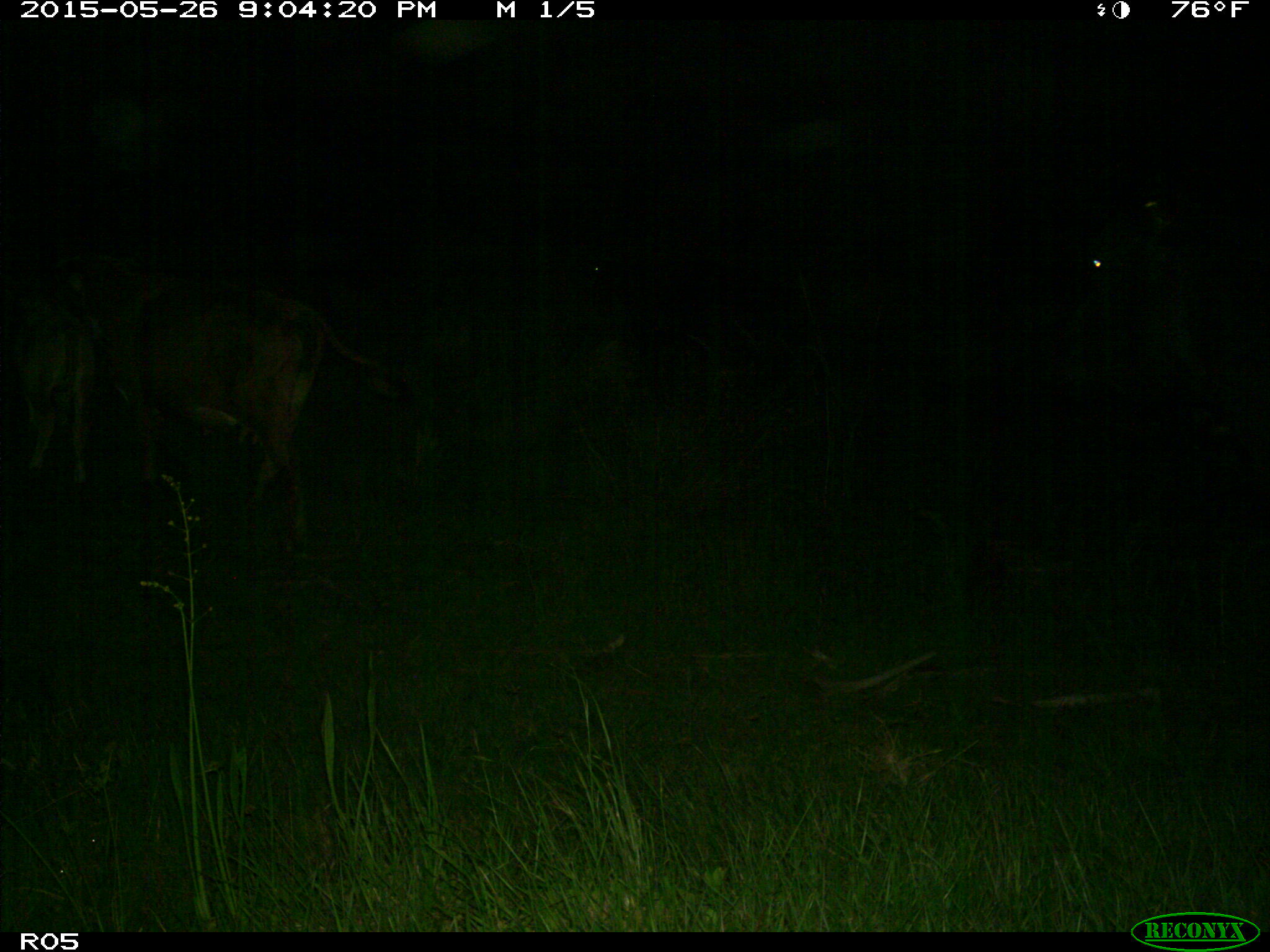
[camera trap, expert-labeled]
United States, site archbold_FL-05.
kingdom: Animalia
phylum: Chordata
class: Mammalia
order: Artiodactyla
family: Bovidae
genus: Bos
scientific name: Bos taurus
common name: domestic cow